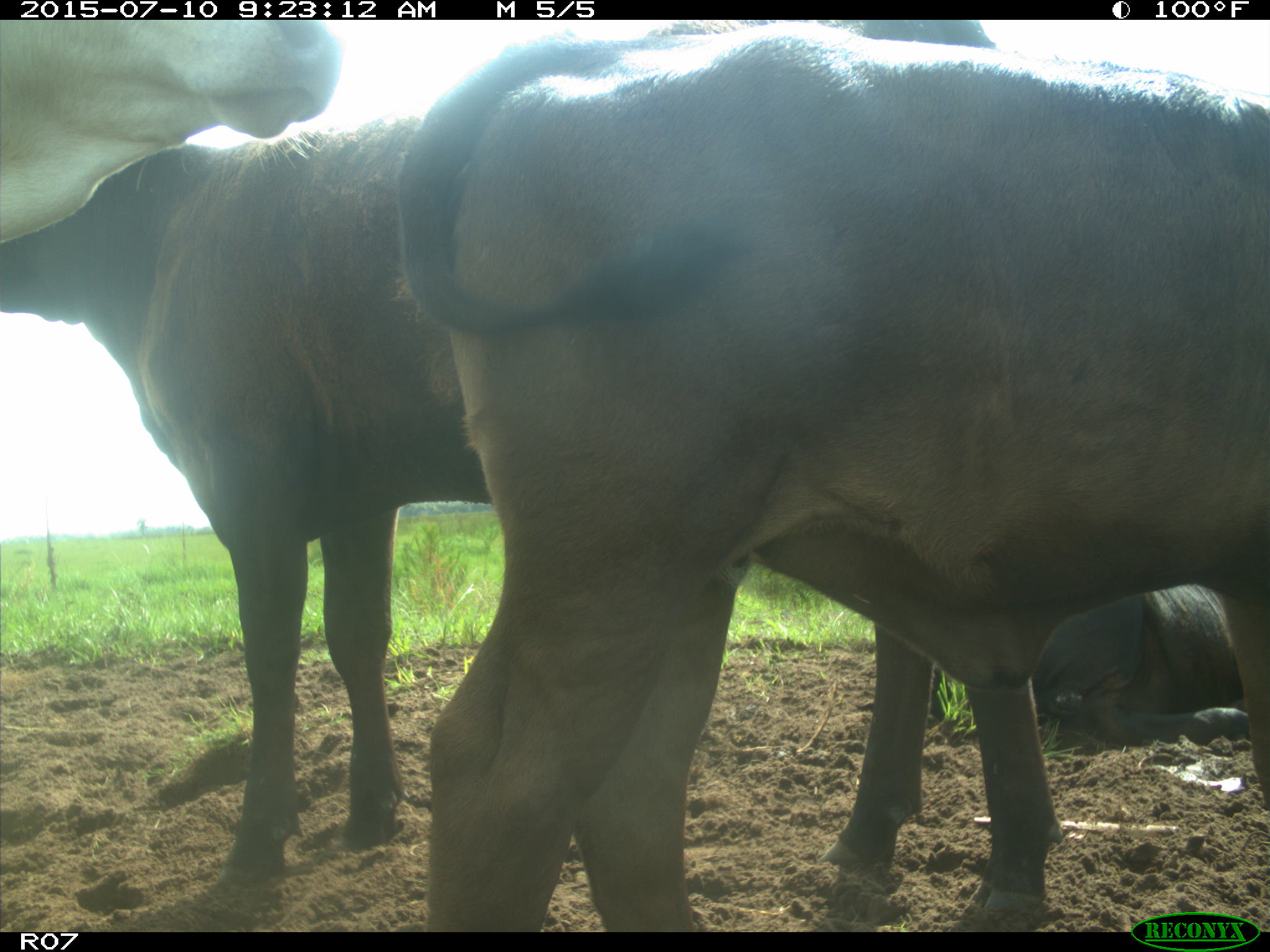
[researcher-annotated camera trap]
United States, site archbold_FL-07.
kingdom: Animalia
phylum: Chordata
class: Mammalia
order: Artiodactyla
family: Bovidae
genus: Bos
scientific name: Bos taurus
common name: domestic cow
Bos taurus (domestic cow).